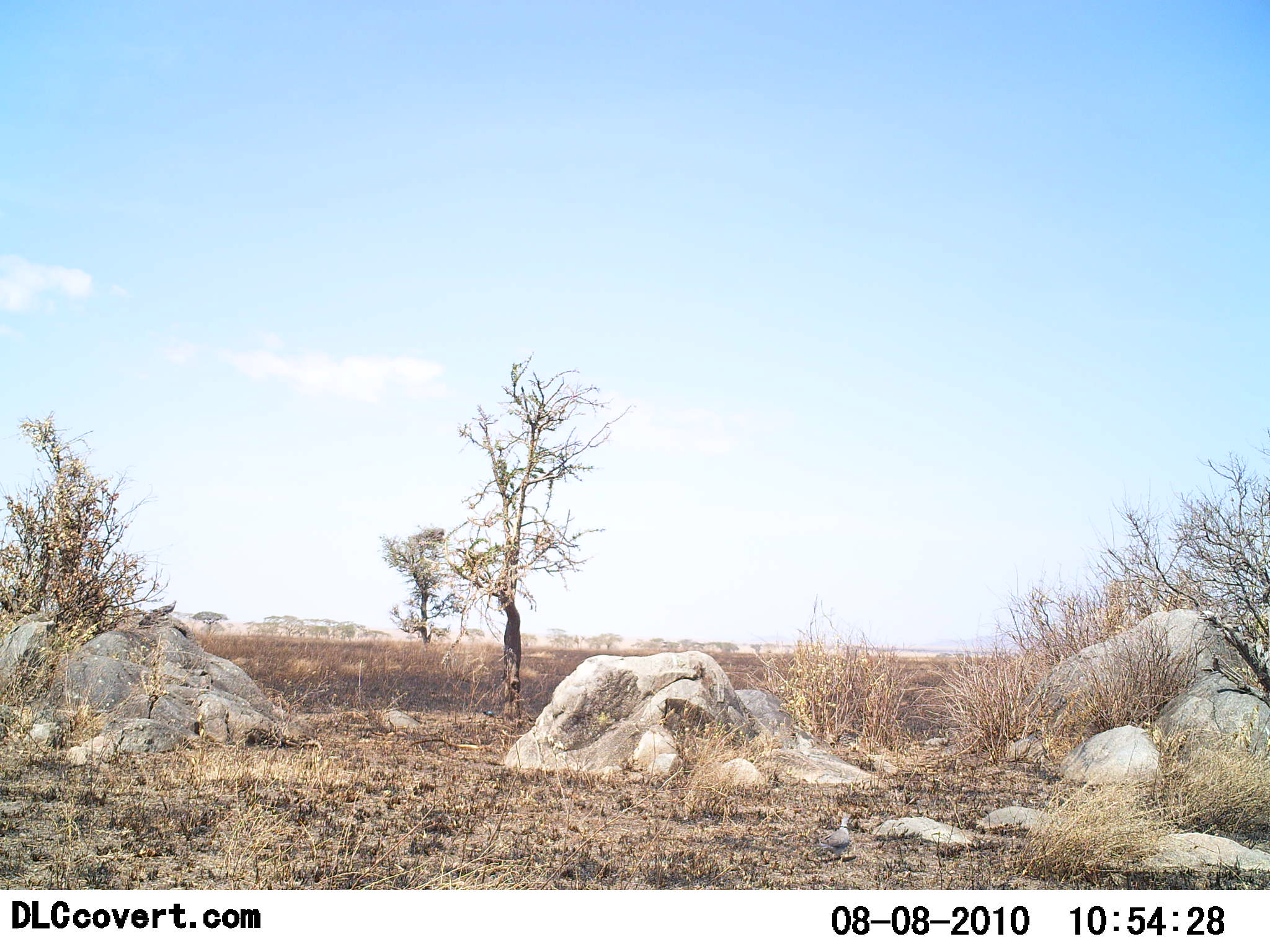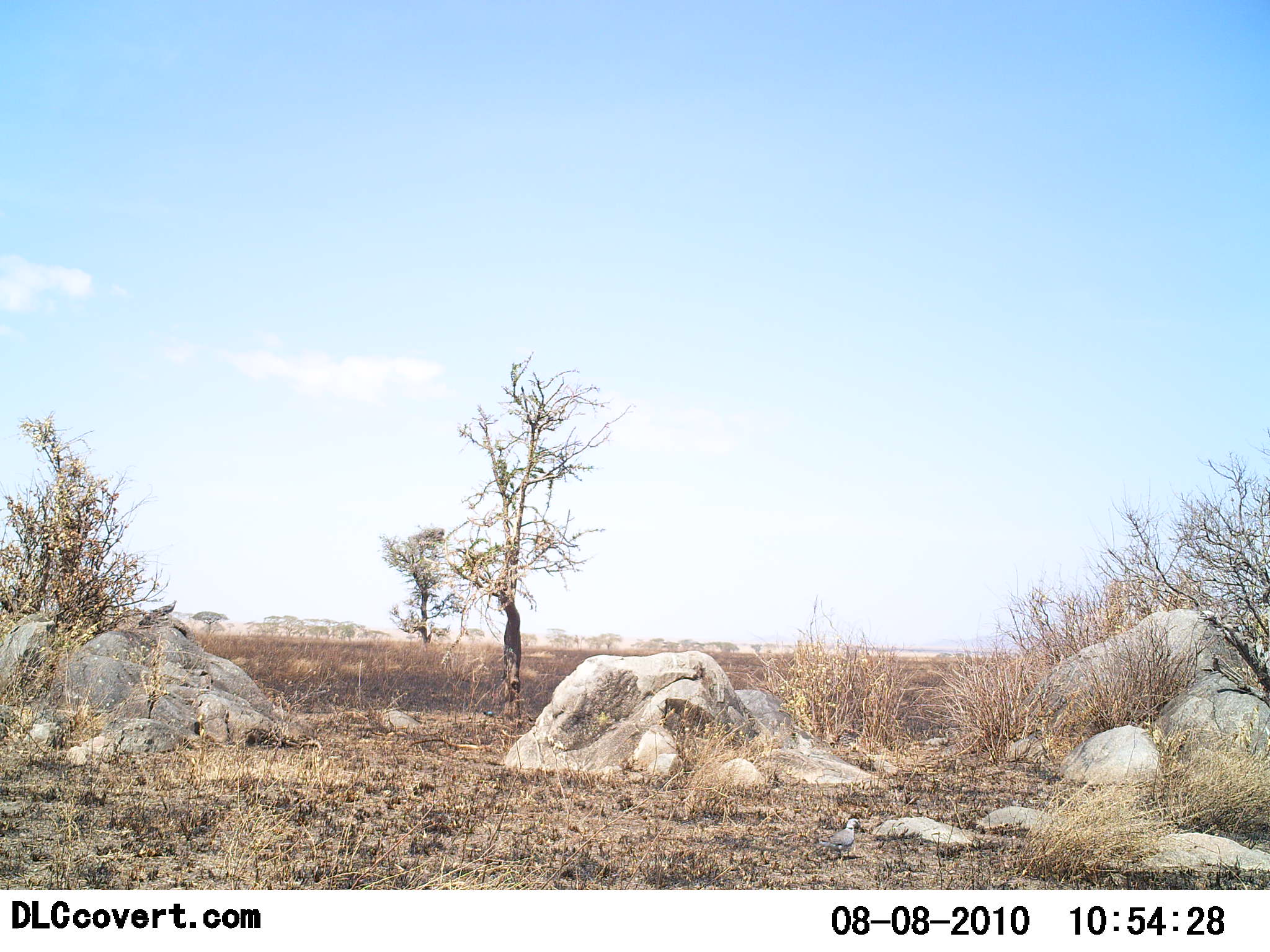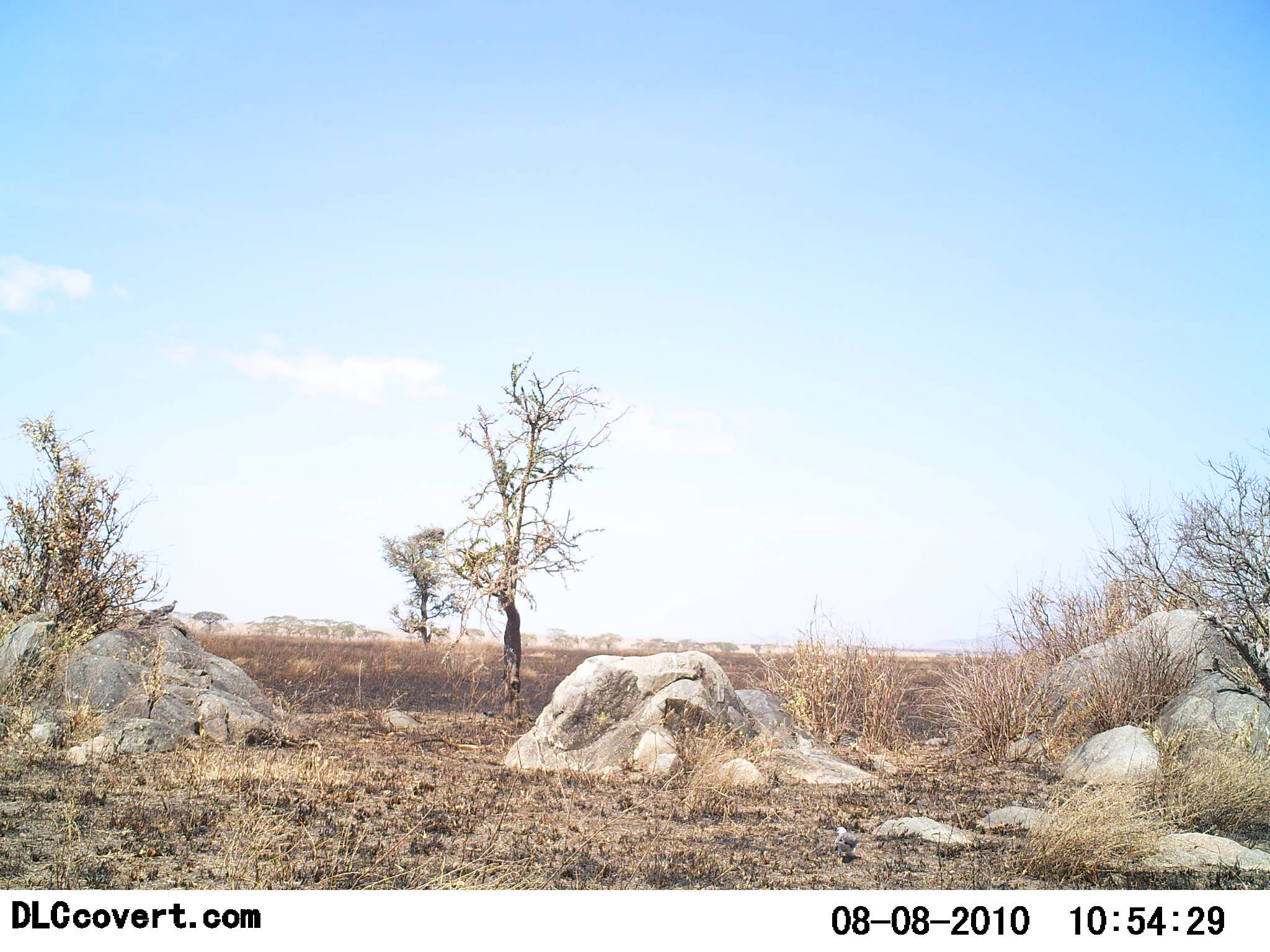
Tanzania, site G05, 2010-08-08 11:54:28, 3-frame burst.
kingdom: Animalia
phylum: Chordata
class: Aves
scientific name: Aves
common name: bird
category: otherbird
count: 1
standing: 69%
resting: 8%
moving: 38%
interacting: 8%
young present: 0%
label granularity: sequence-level